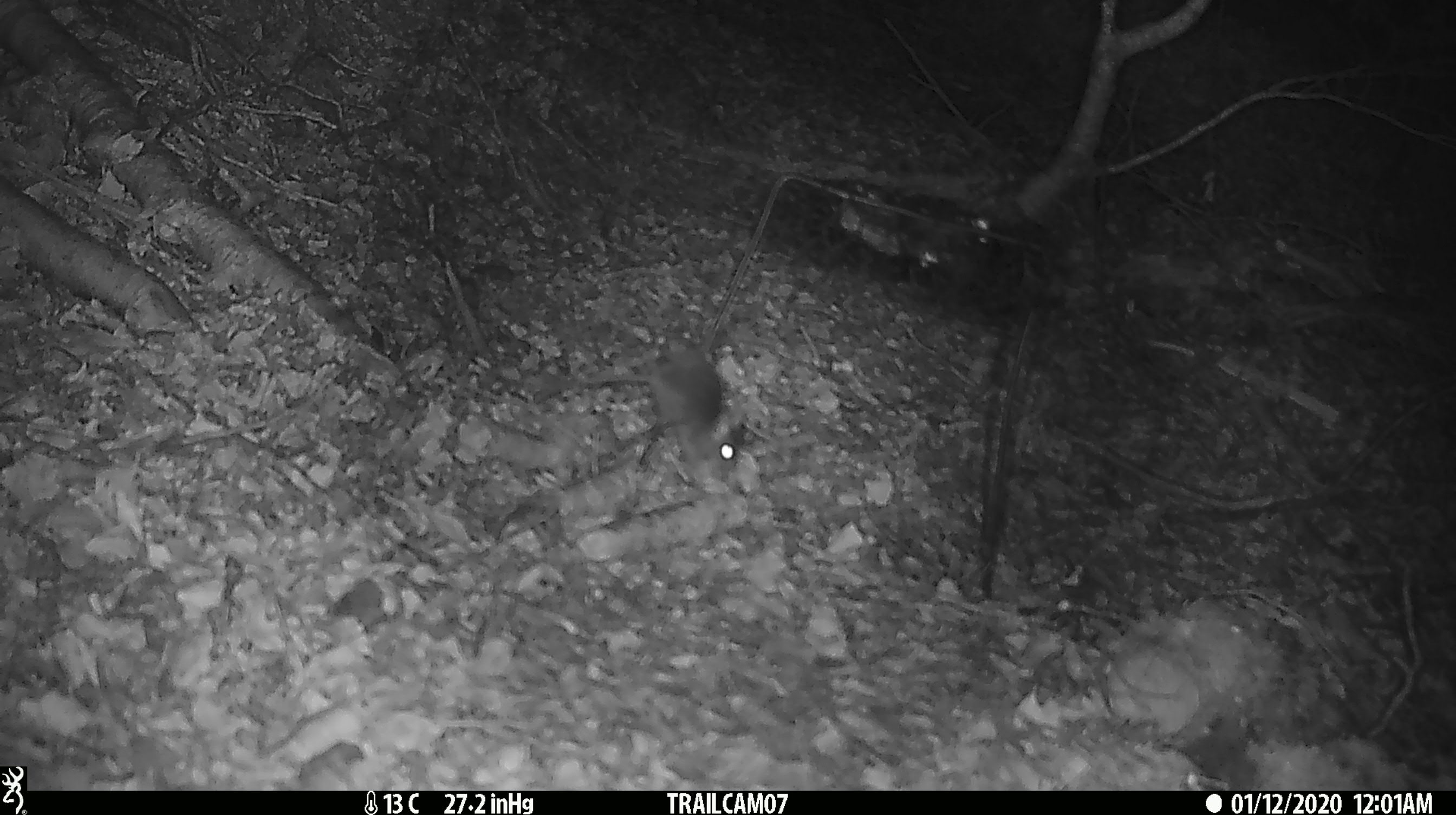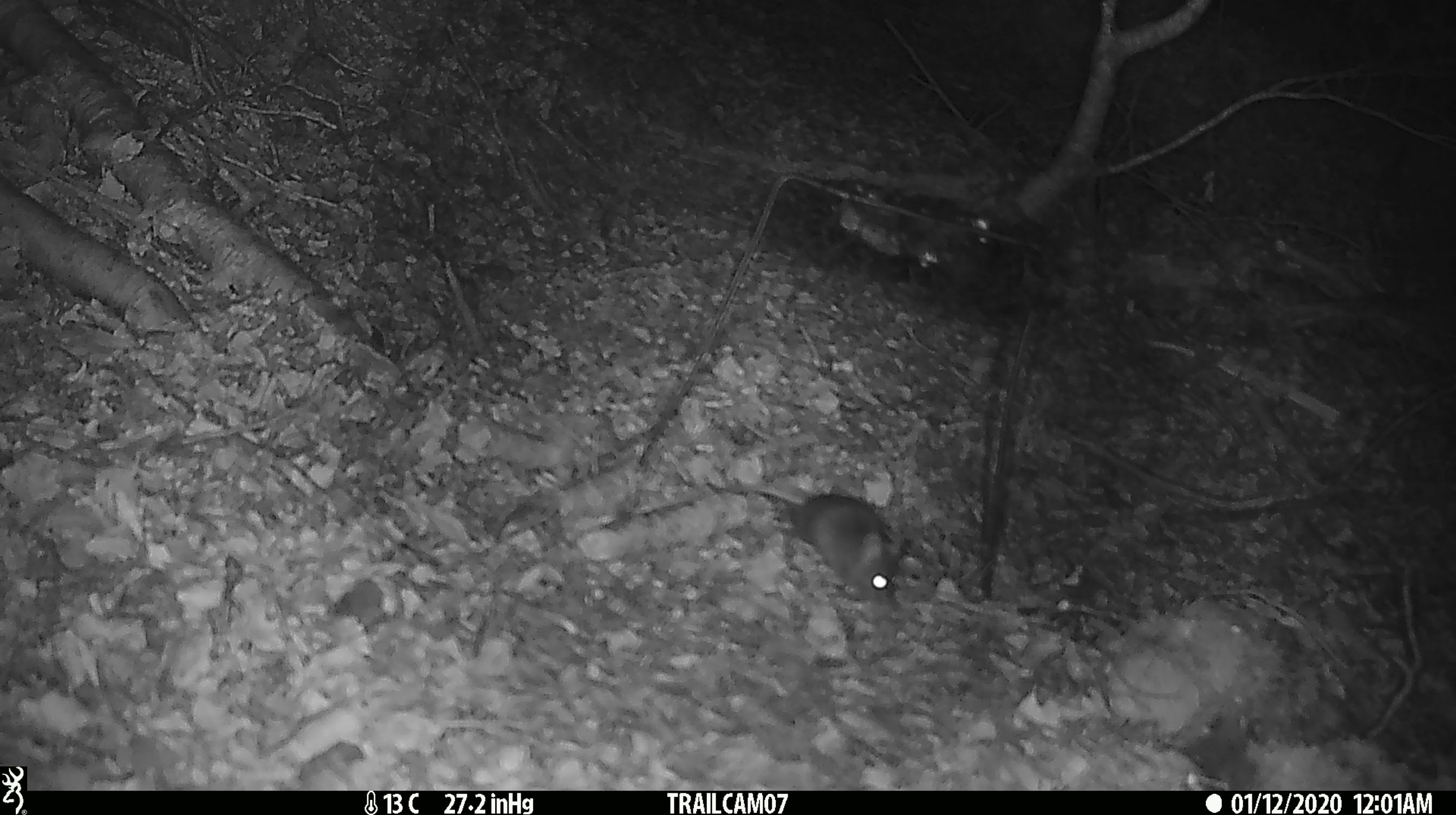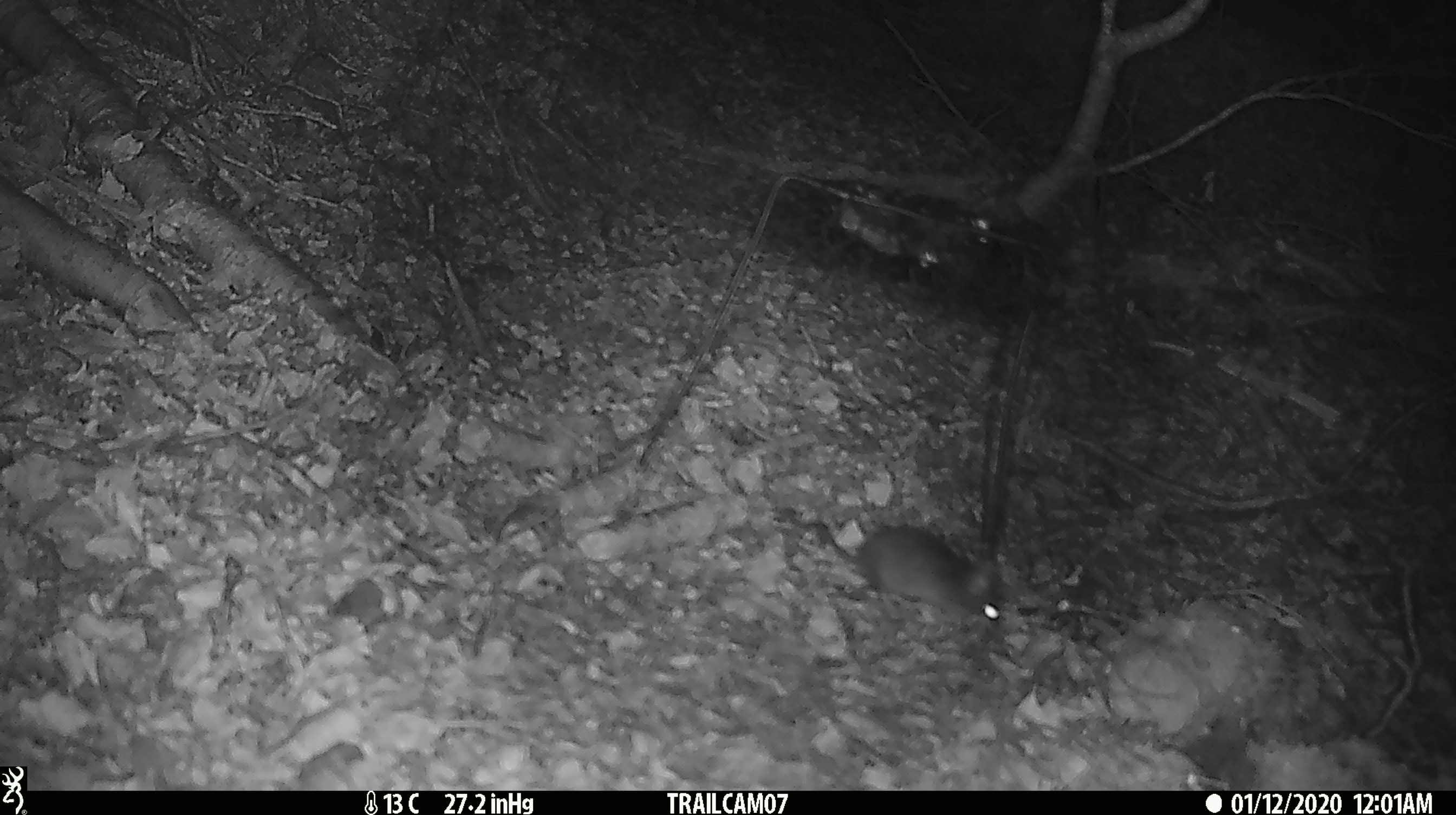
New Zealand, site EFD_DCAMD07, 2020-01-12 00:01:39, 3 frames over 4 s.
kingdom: Animalia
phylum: Chordata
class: Mammalia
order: Rodentia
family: Muridae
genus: Mus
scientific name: Mus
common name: mouse